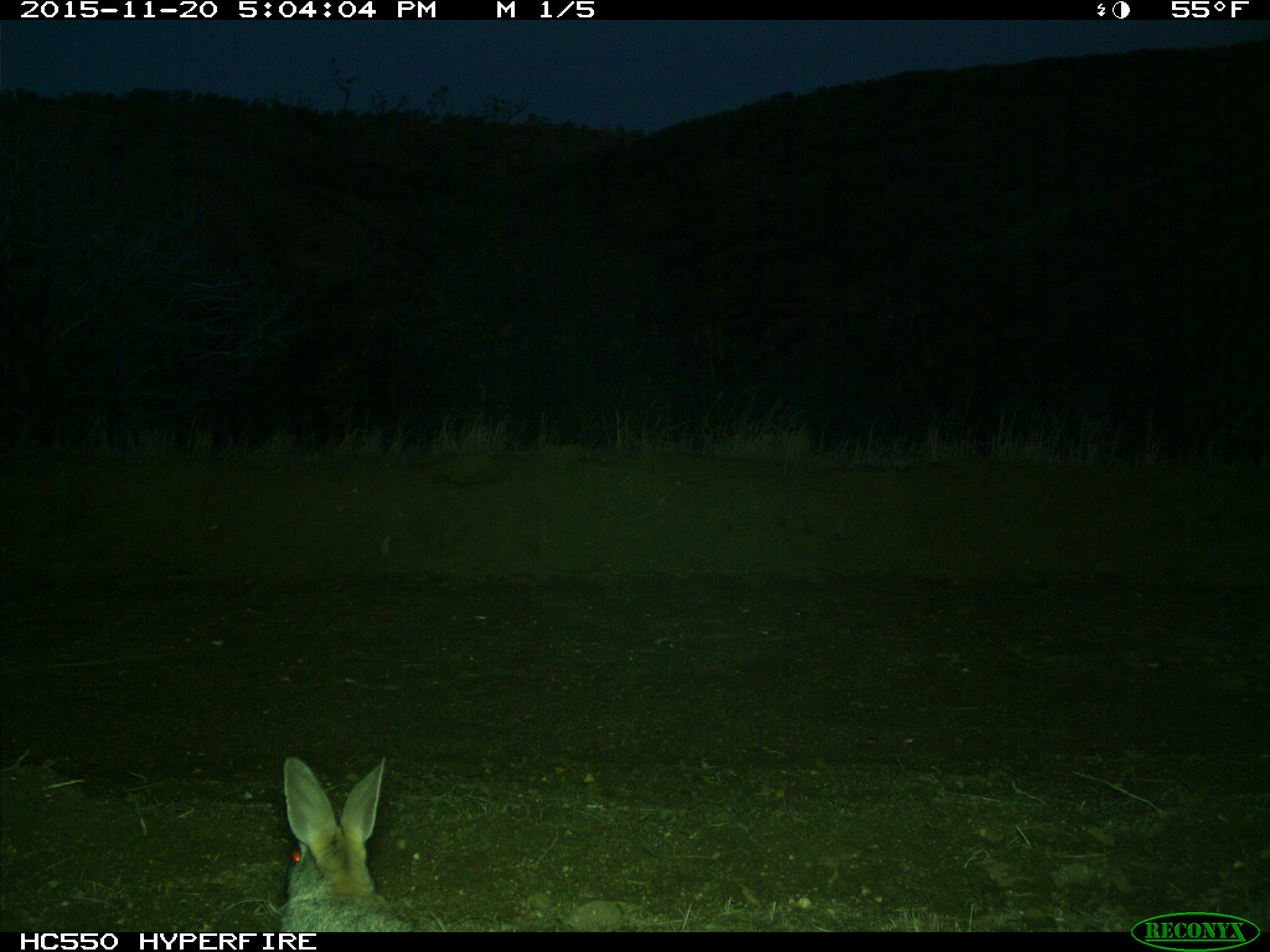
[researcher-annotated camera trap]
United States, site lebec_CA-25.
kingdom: Animalia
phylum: Chordata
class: Mammalia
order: Lagomorpha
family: Leporidae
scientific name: Leporidae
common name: rabbits and hares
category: unidentified rabbit